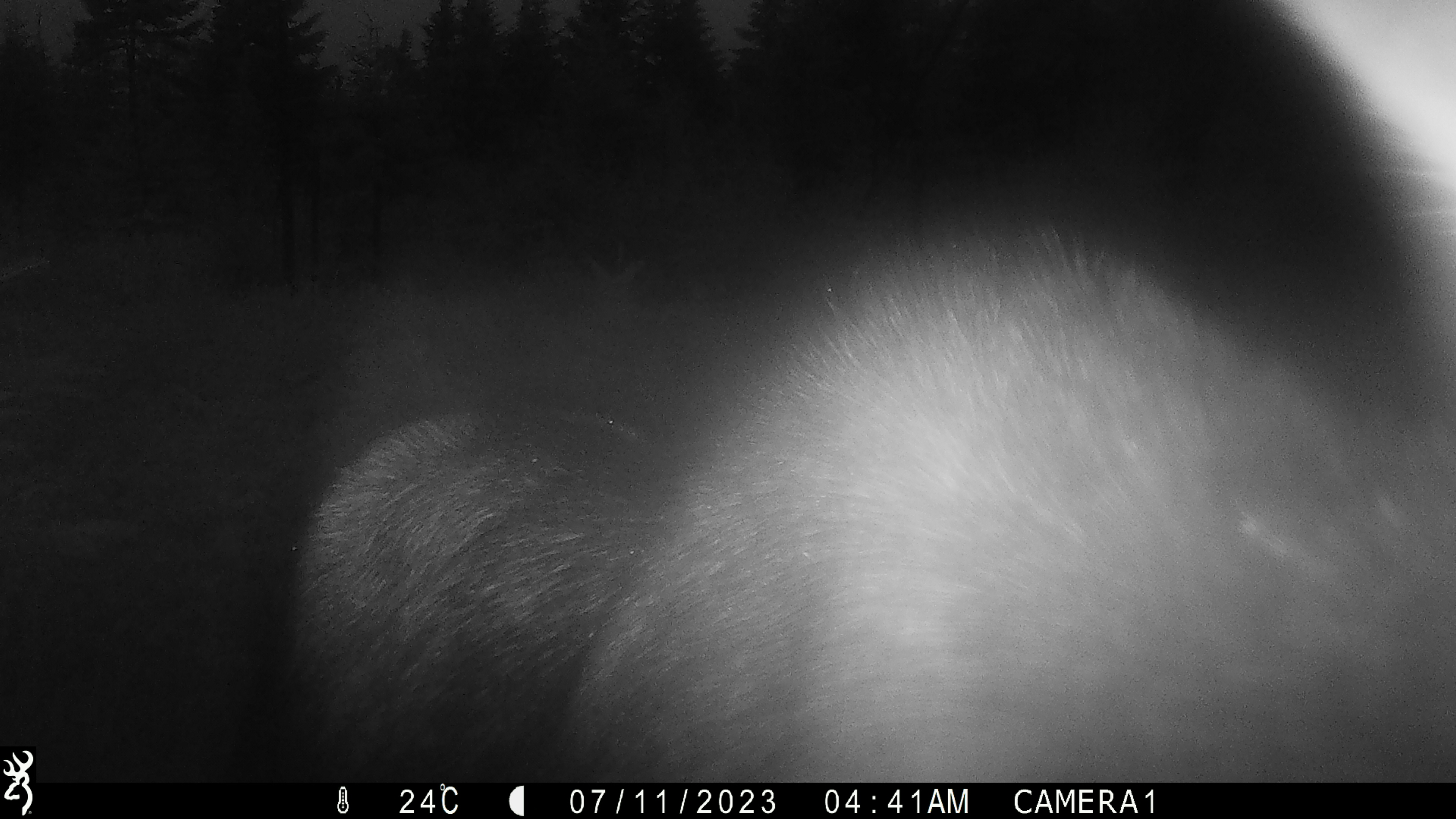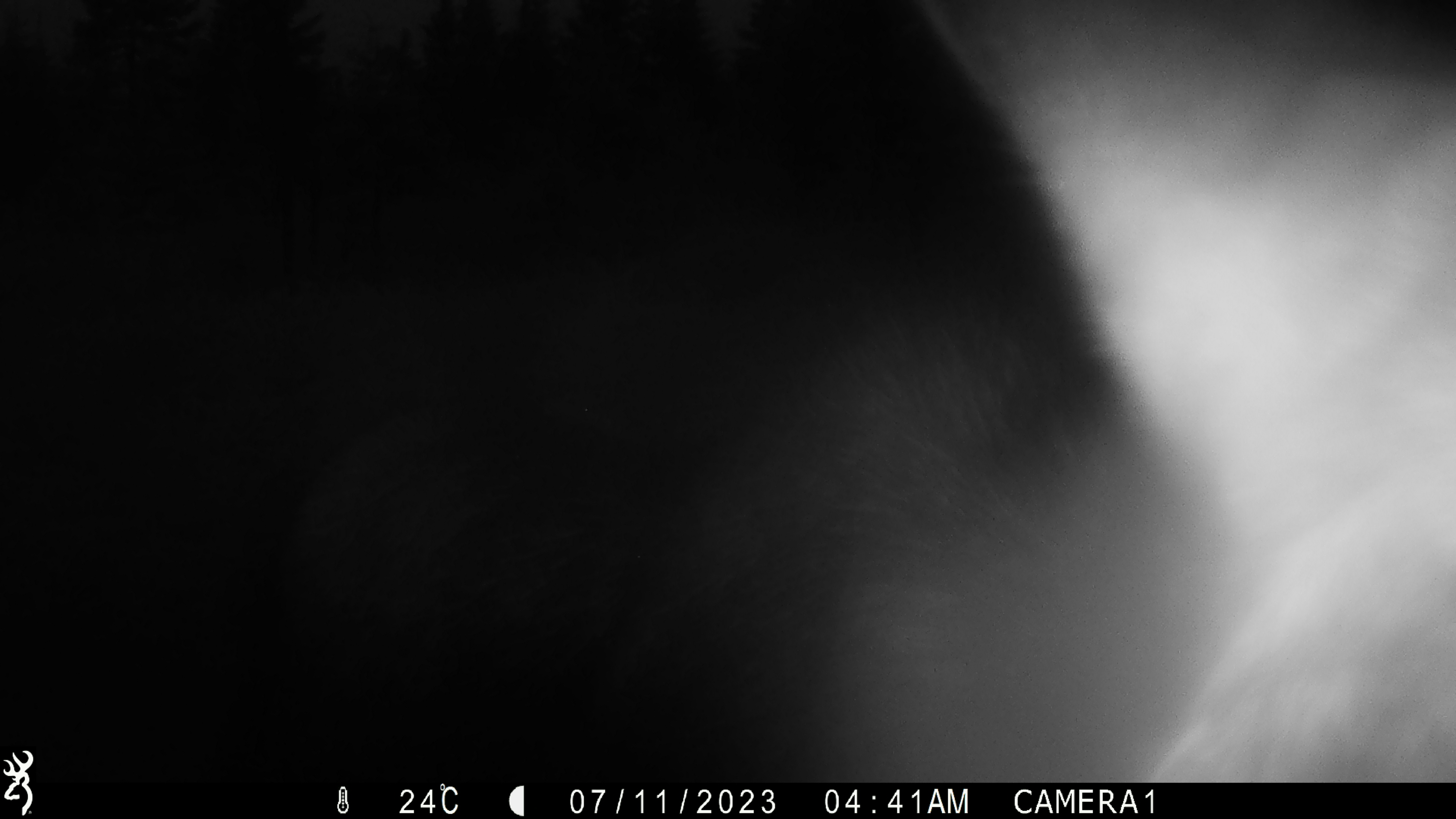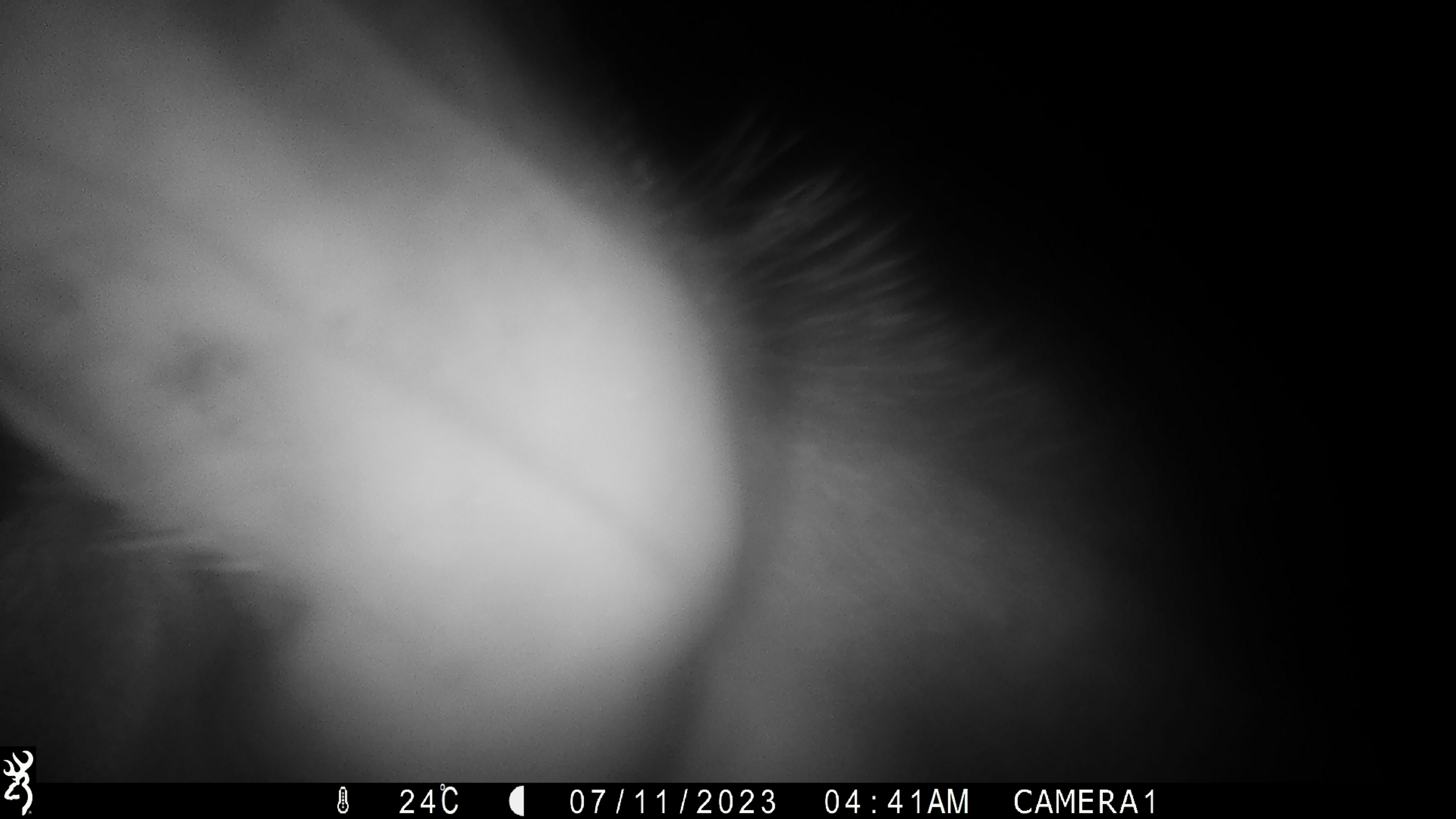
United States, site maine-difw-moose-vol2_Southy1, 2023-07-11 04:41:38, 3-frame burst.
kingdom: Animalia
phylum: Chordata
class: Mammalia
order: Artiodactyla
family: Cervidae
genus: Alces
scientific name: Alces alces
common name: moose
Moose (Alces alces).